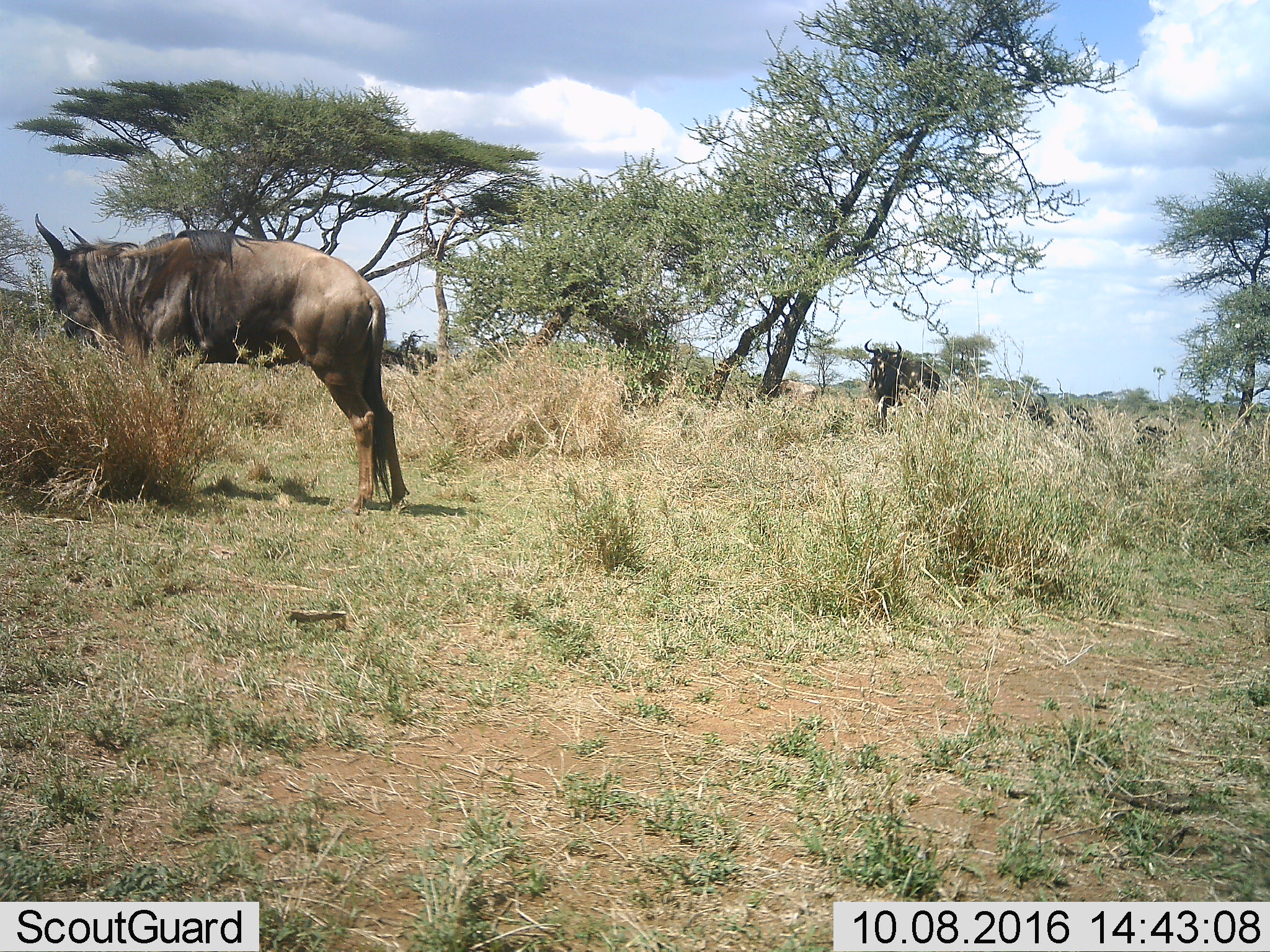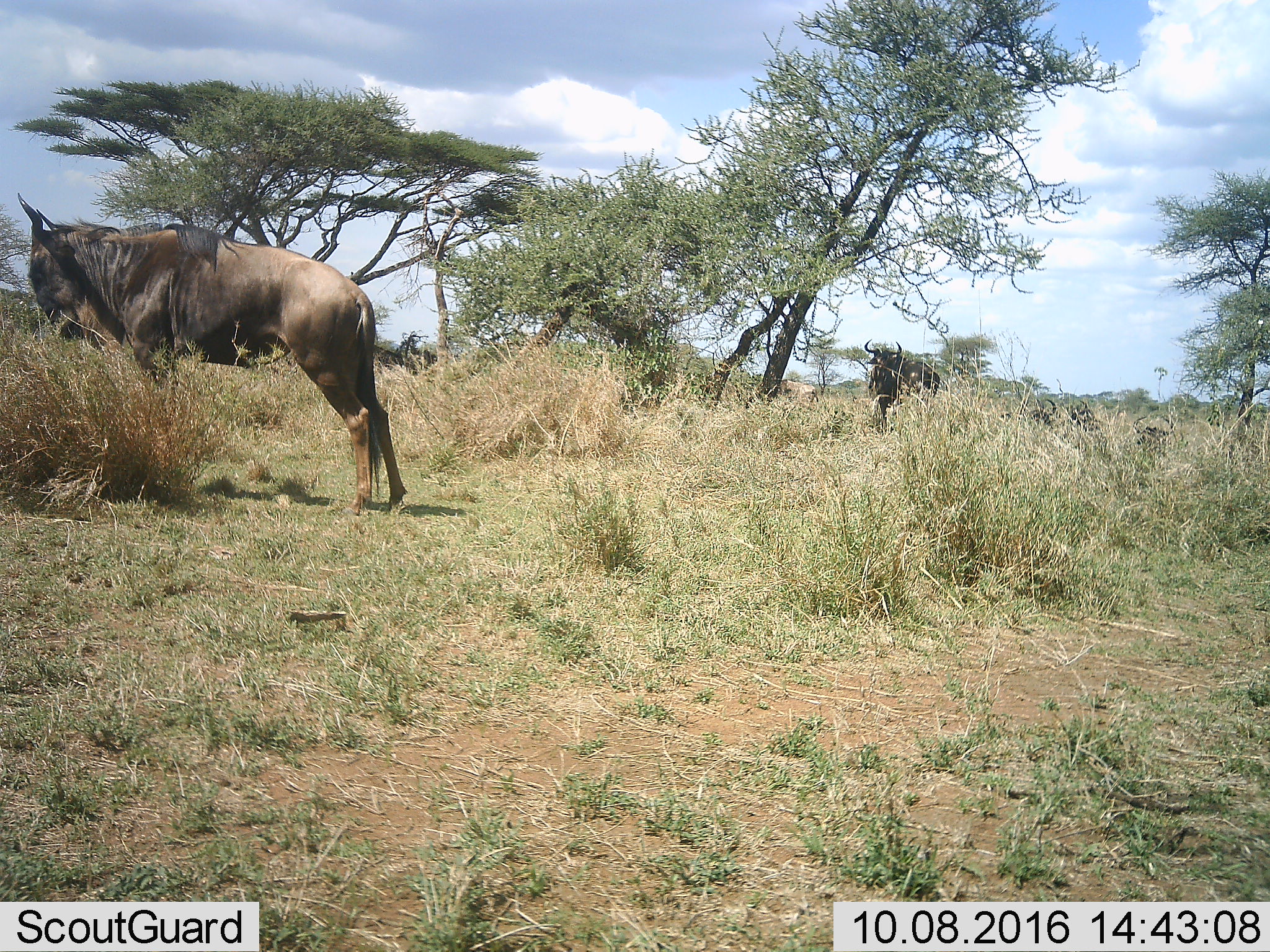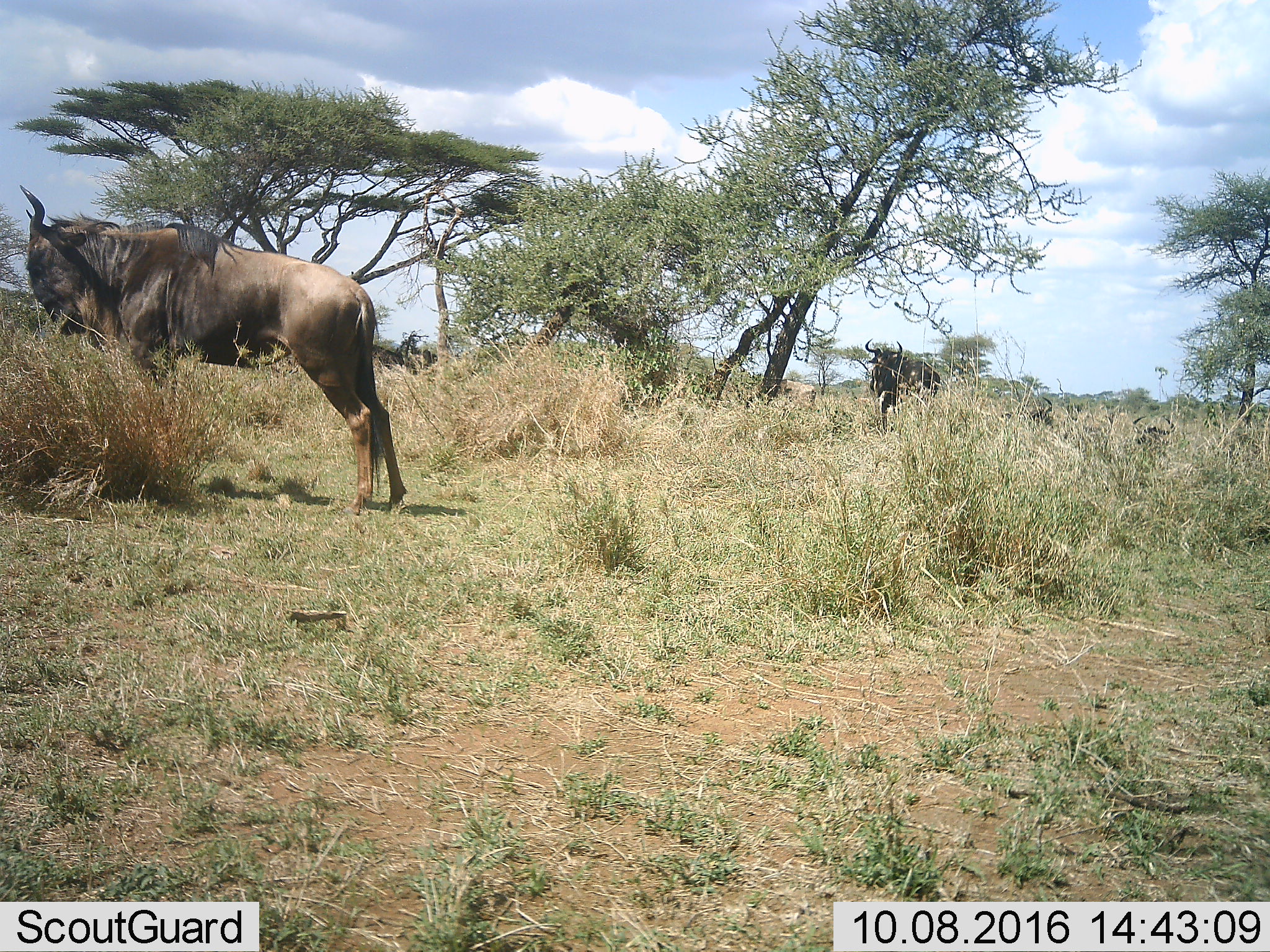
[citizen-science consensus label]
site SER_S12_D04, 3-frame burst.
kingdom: Animalia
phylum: Chordata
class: Mammalia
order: Artiodactyla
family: Bovidae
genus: Connochaetes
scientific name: Connochaetes taurinus taurinus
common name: blue wildebeest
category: wildebeestblue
Wildebeestblue (blue wildebeest) (Connochaetes taurinus taurinus), count 4. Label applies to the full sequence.